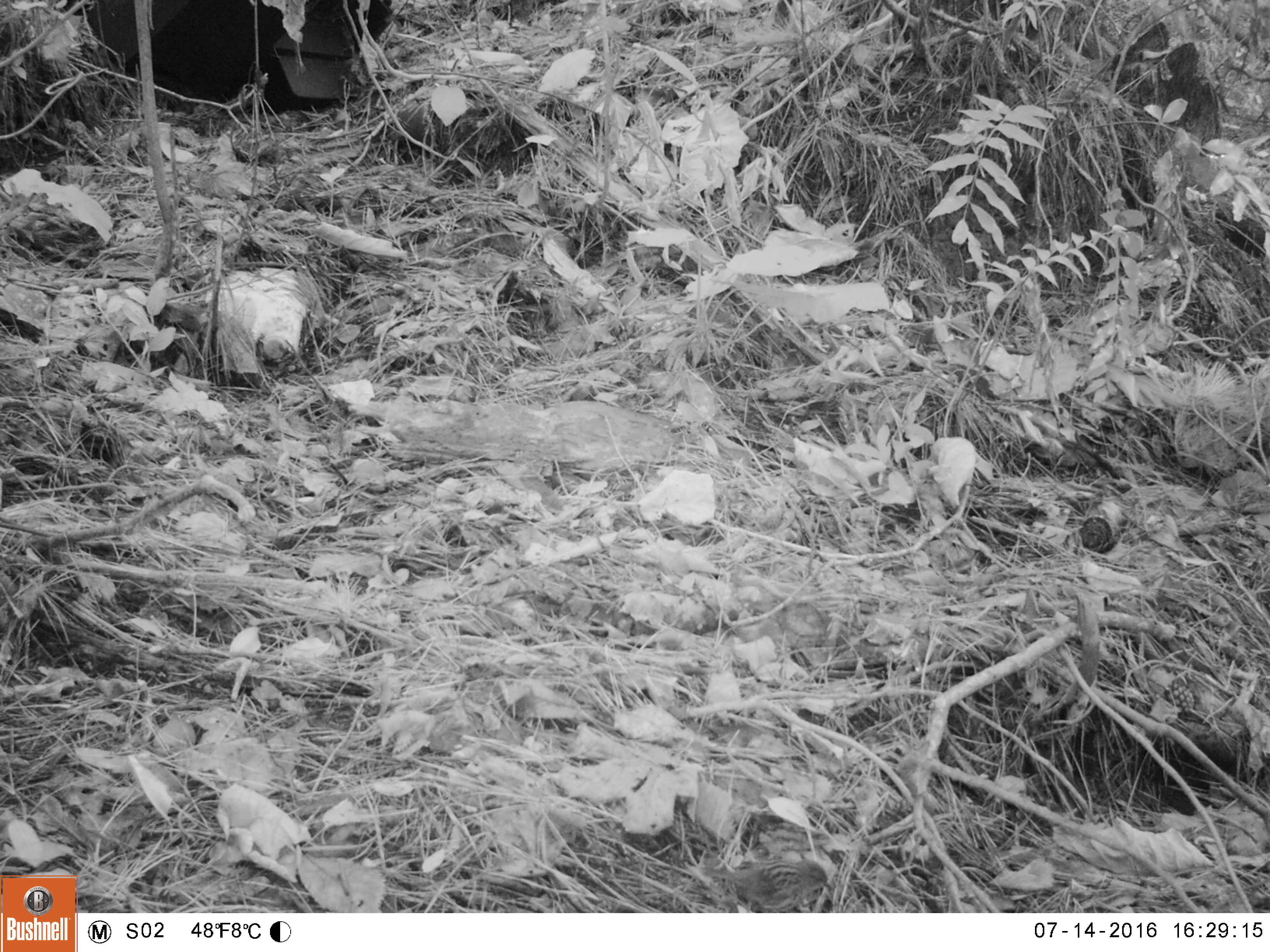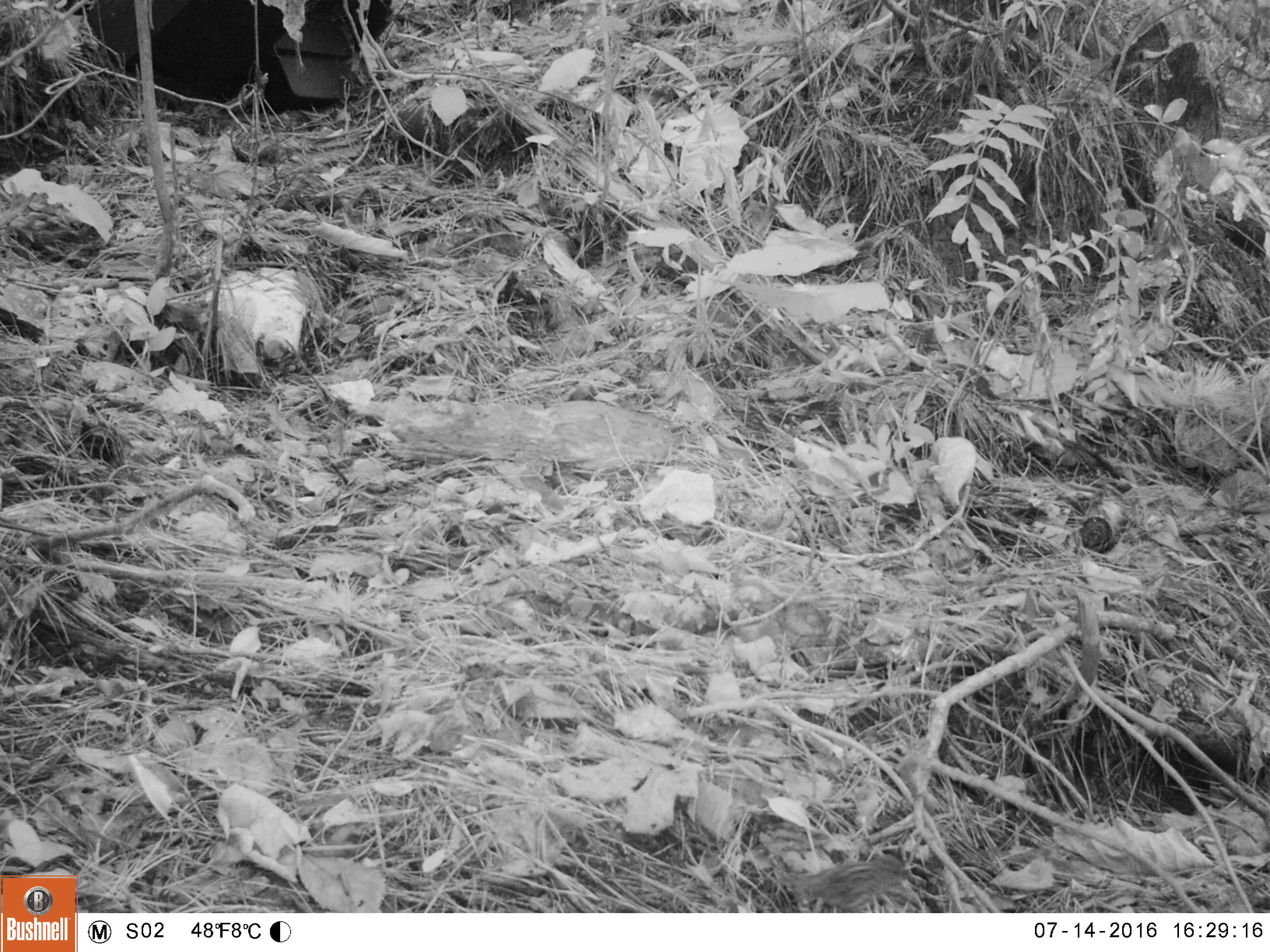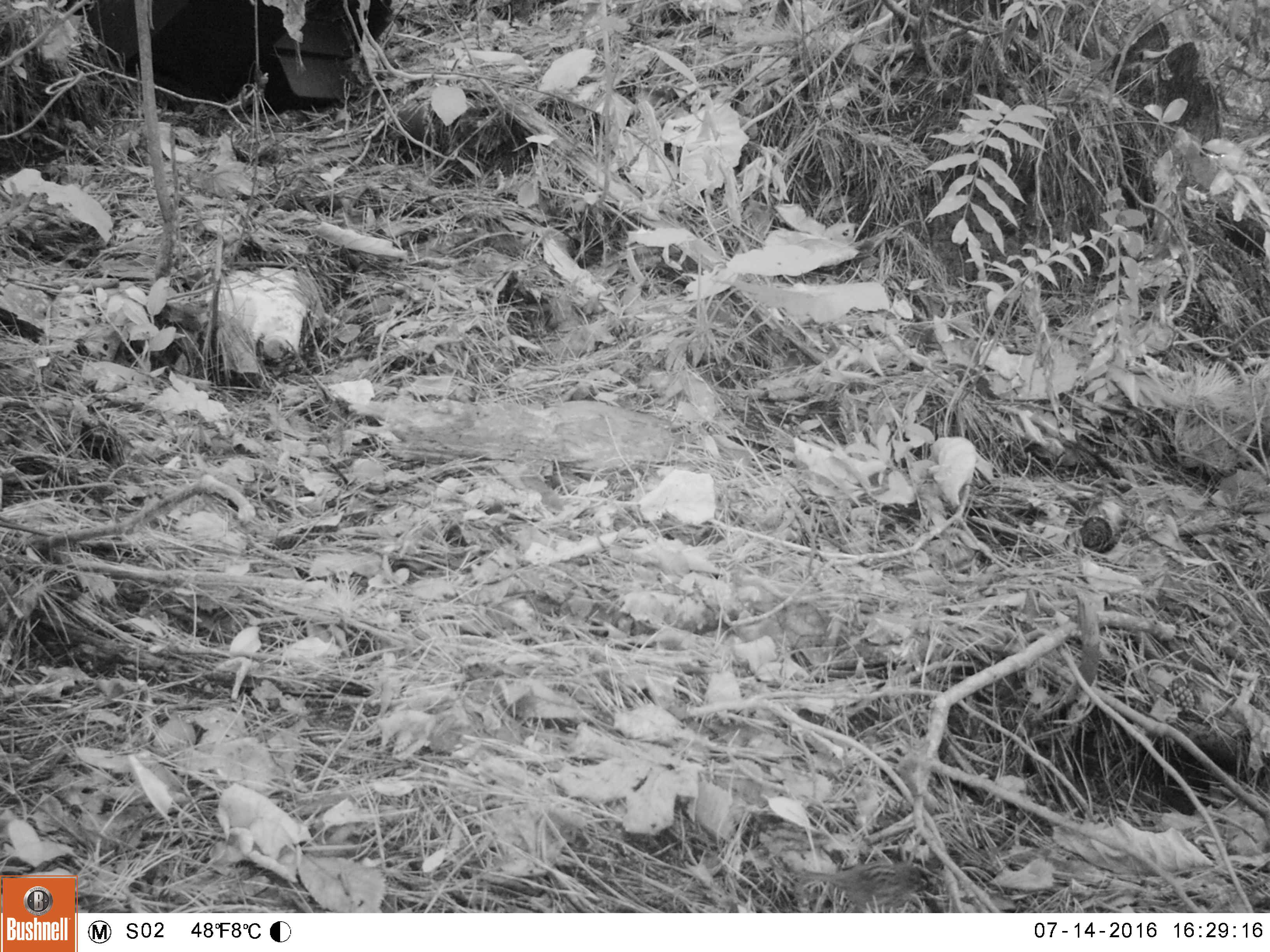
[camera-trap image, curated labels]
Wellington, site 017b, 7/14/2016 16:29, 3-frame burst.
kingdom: Animalia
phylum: Chordata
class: Aves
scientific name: Aves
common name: bird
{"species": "bird (Aves)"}